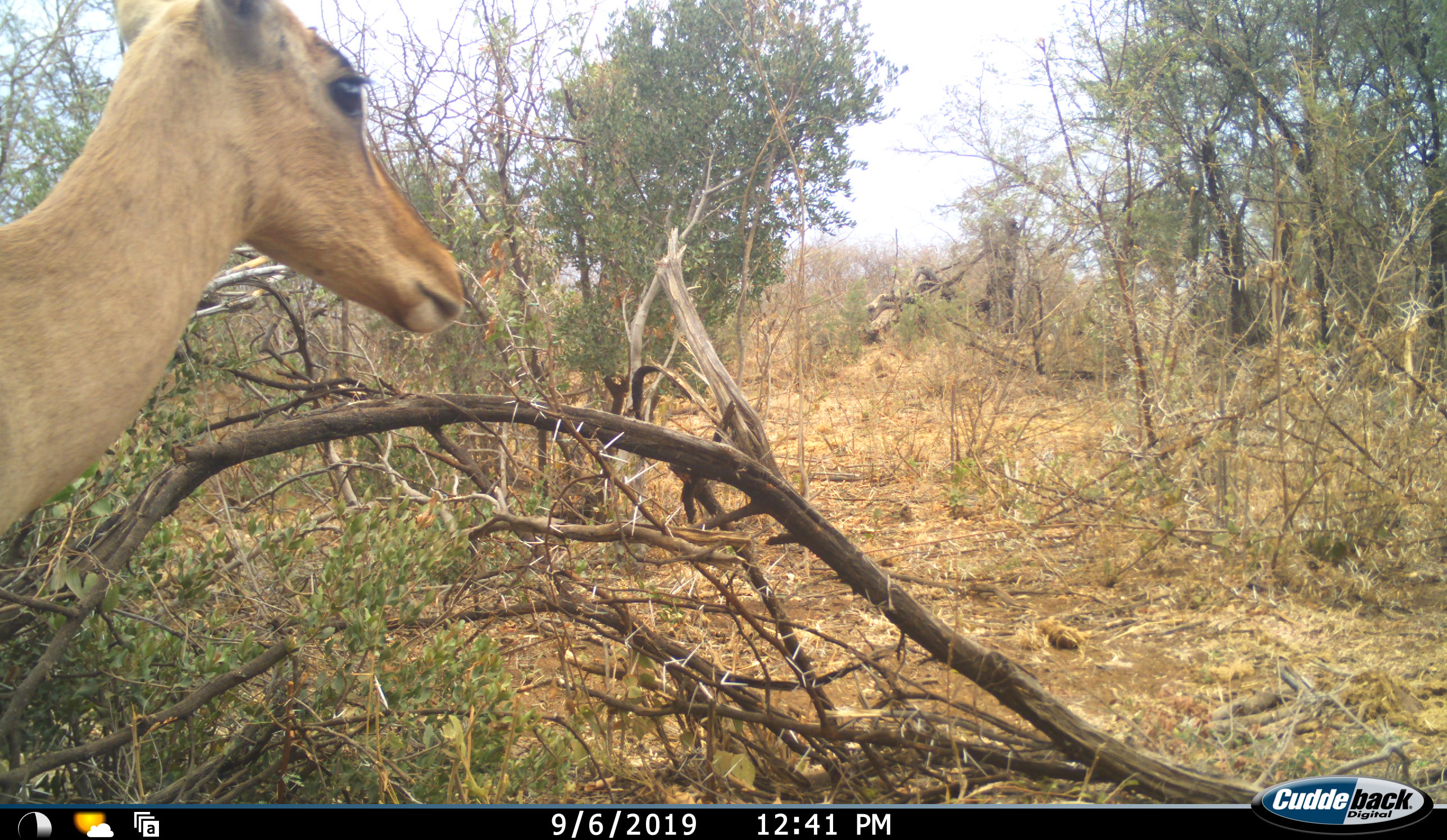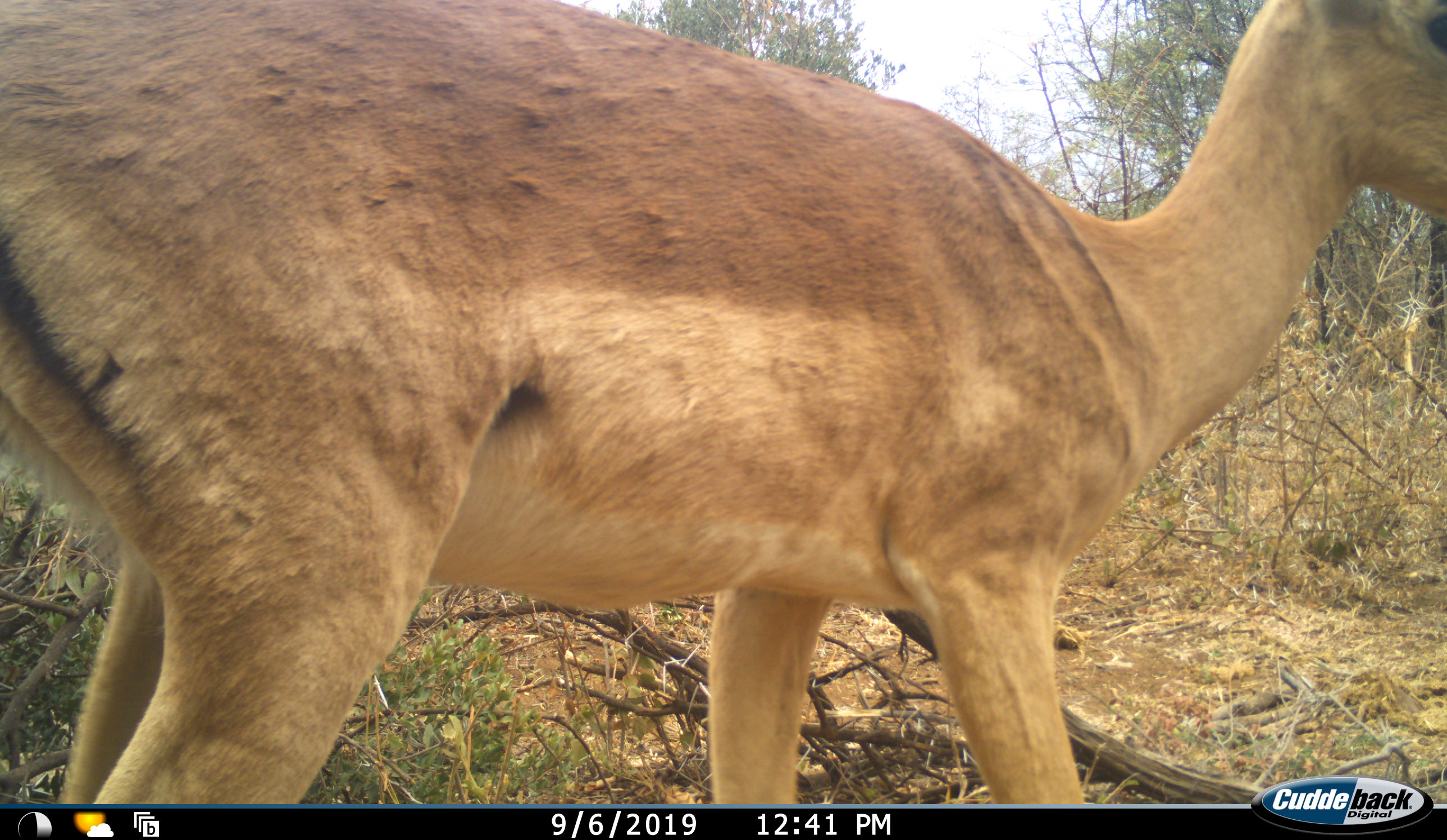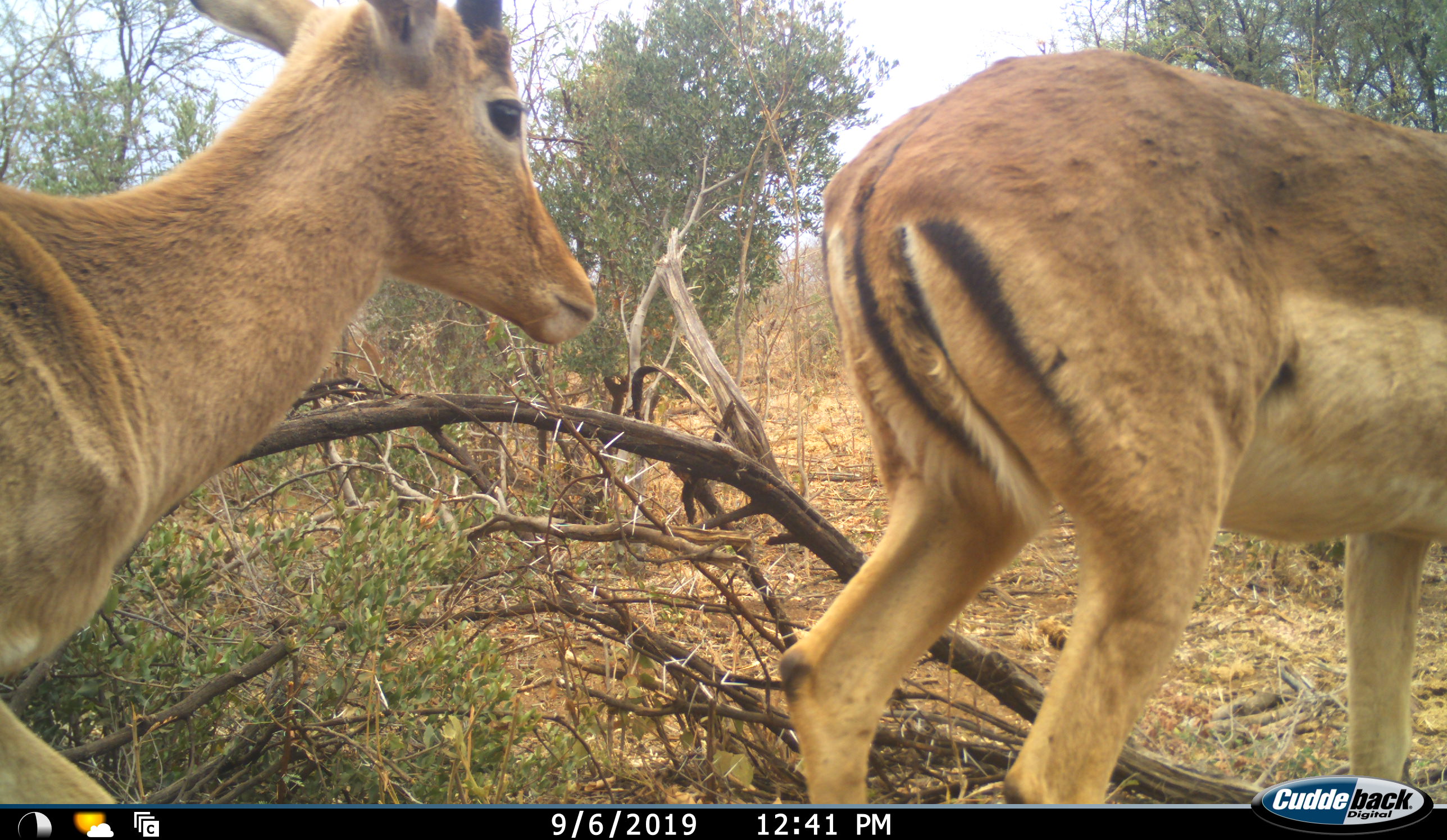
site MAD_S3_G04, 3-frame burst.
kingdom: Animalia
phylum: Chordata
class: Mammalia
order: Artiodactyla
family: Bovidae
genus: Aepyceros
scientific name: Aepyceros melampus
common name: impala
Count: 2.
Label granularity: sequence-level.